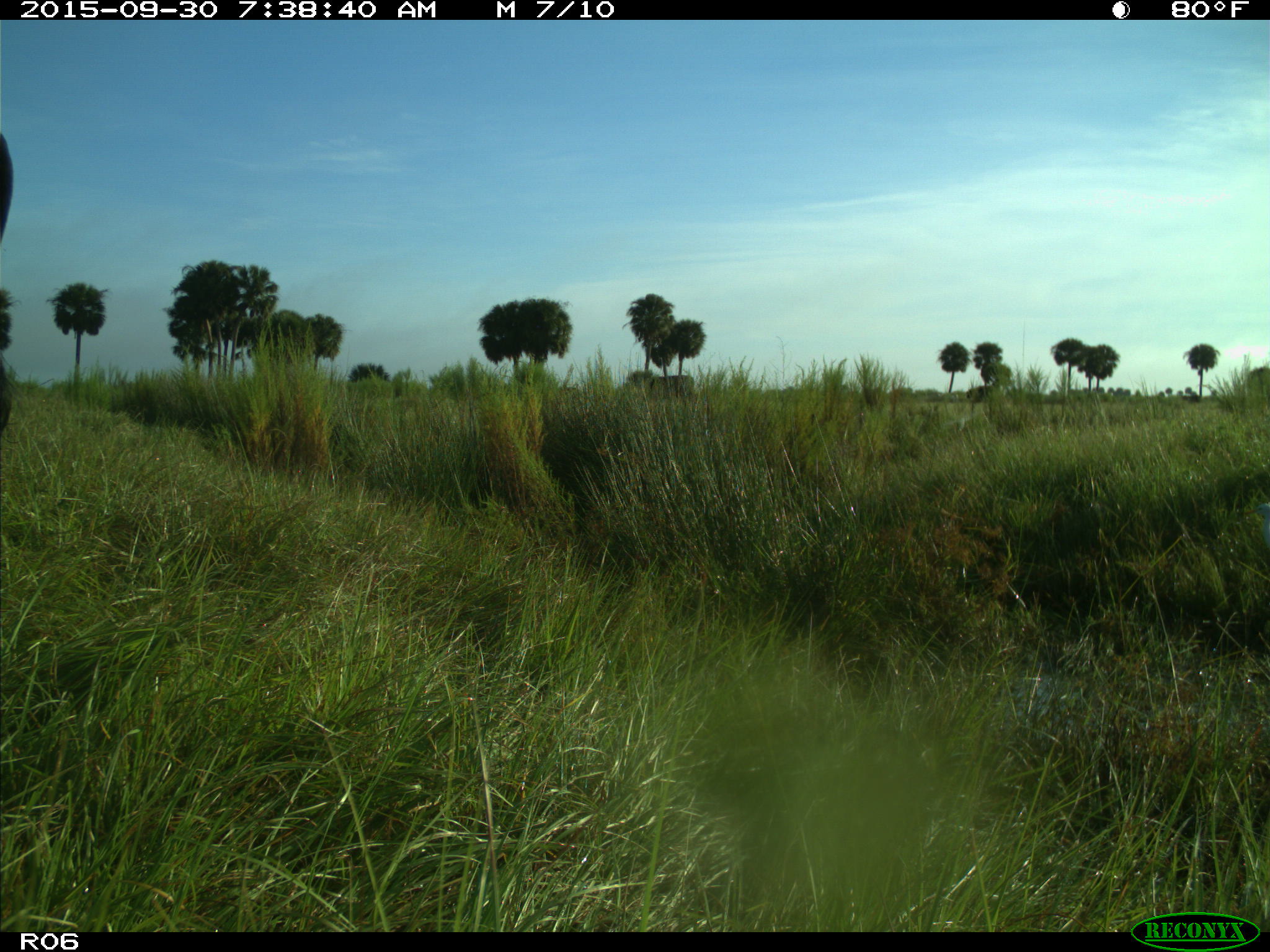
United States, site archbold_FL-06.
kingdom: Animalia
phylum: Chordata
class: Mammalia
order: Artiodactyla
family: Bovidae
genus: Bos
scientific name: Bos taurus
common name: domestic cow